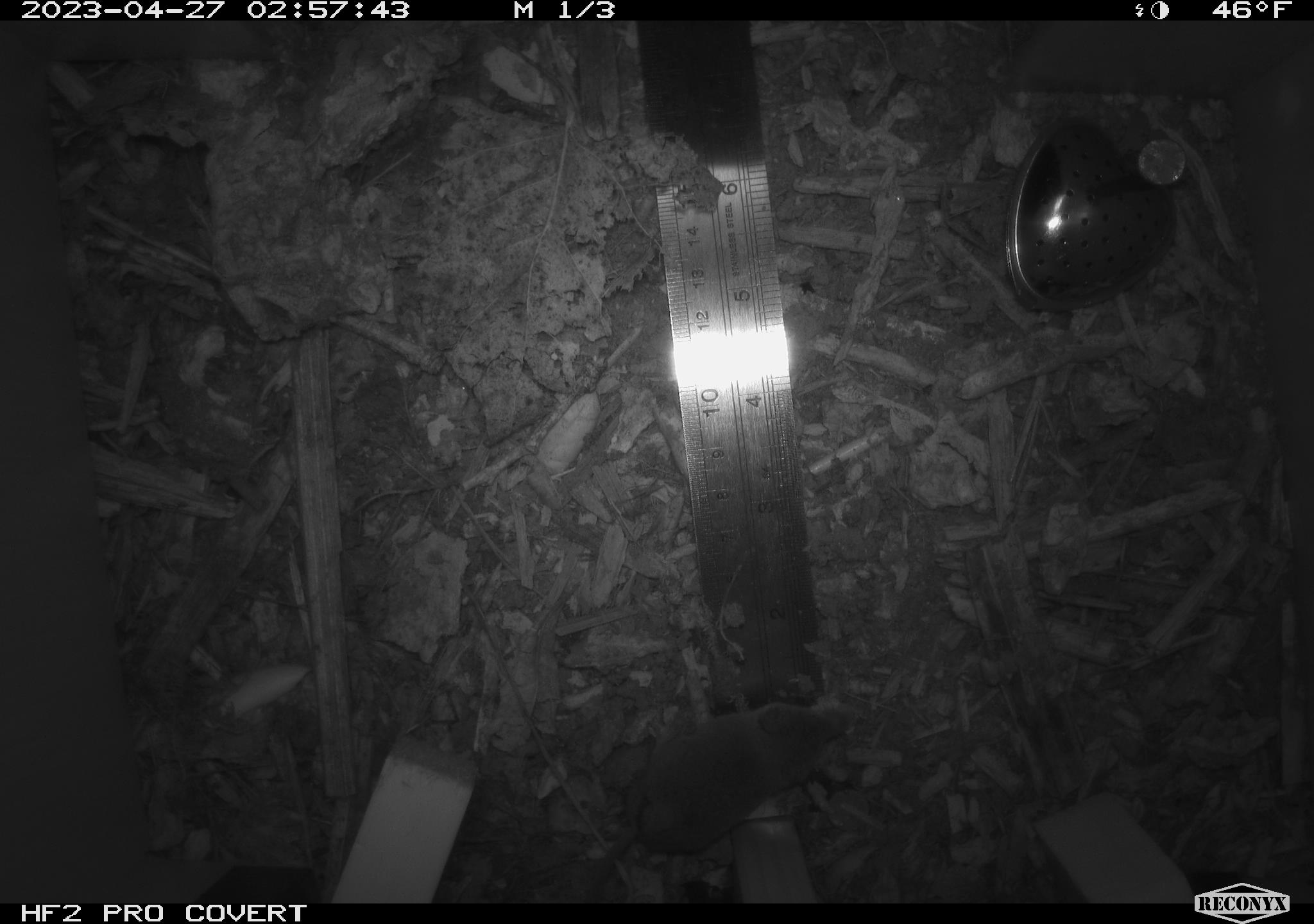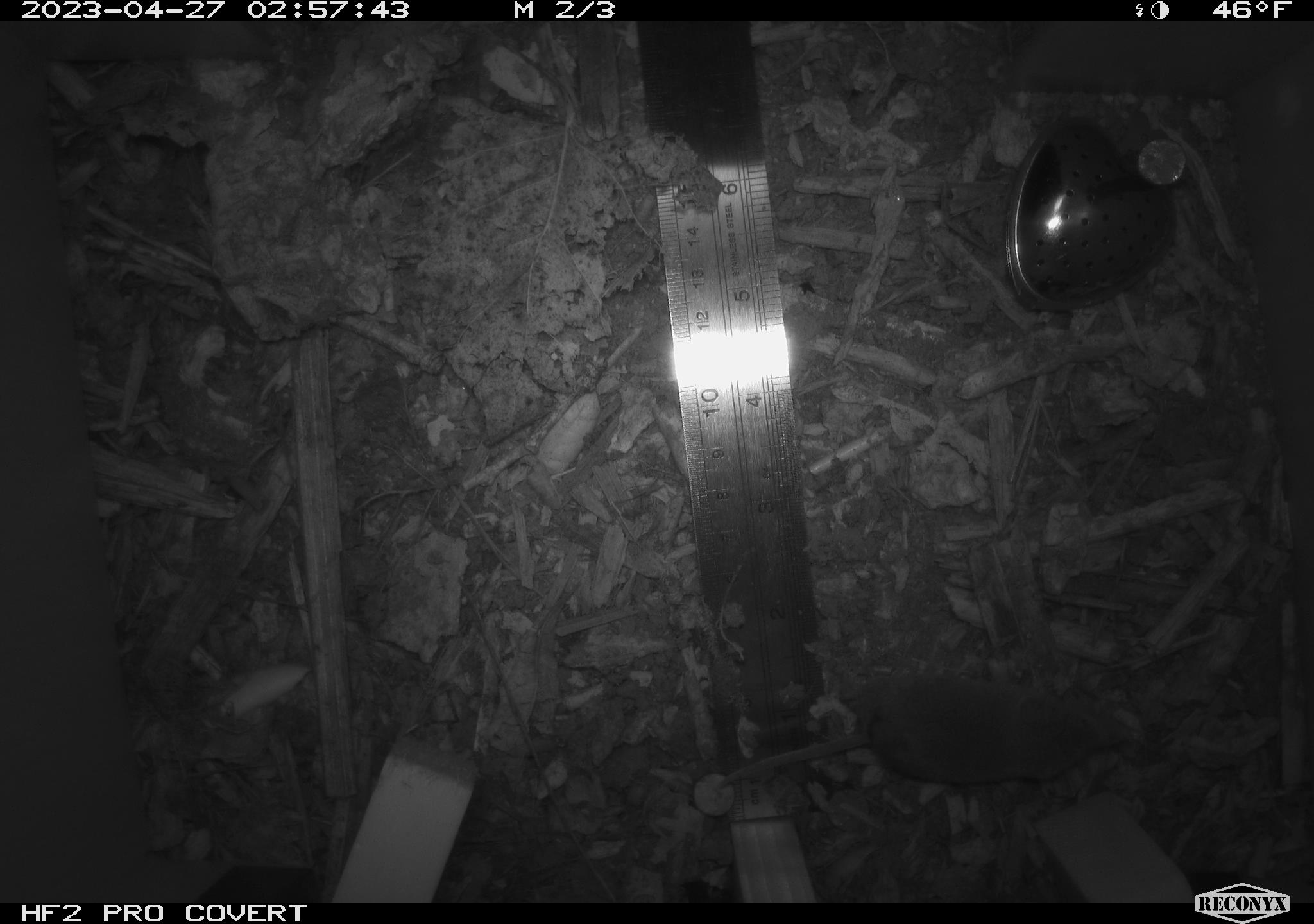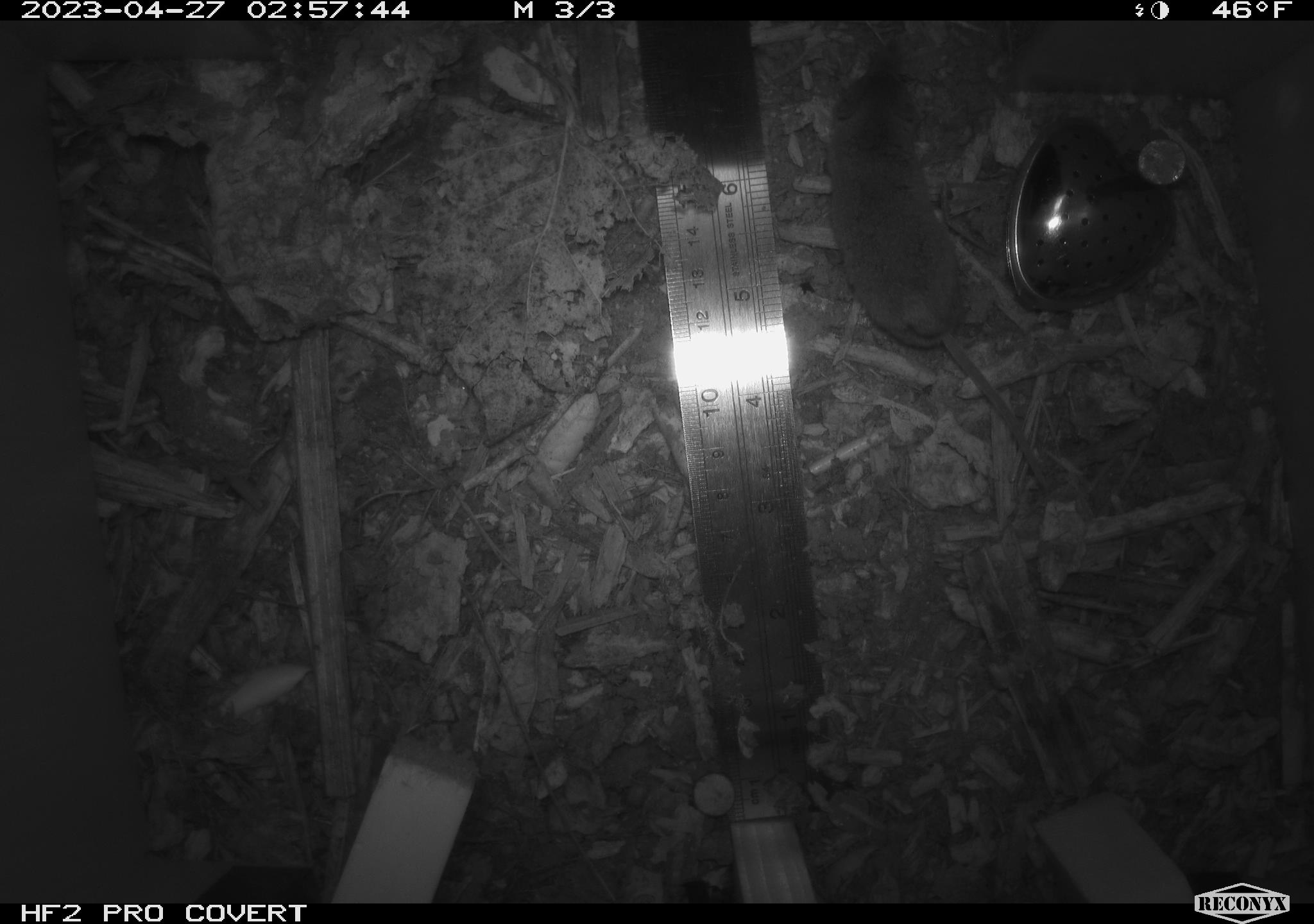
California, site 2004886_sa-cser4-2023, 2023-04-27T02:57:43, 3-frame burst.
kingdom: Animalia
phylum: Chordata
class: Mammalia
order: Eulipotyphla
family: Soricidae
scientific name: Soricidae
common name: shrews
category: soricidae family